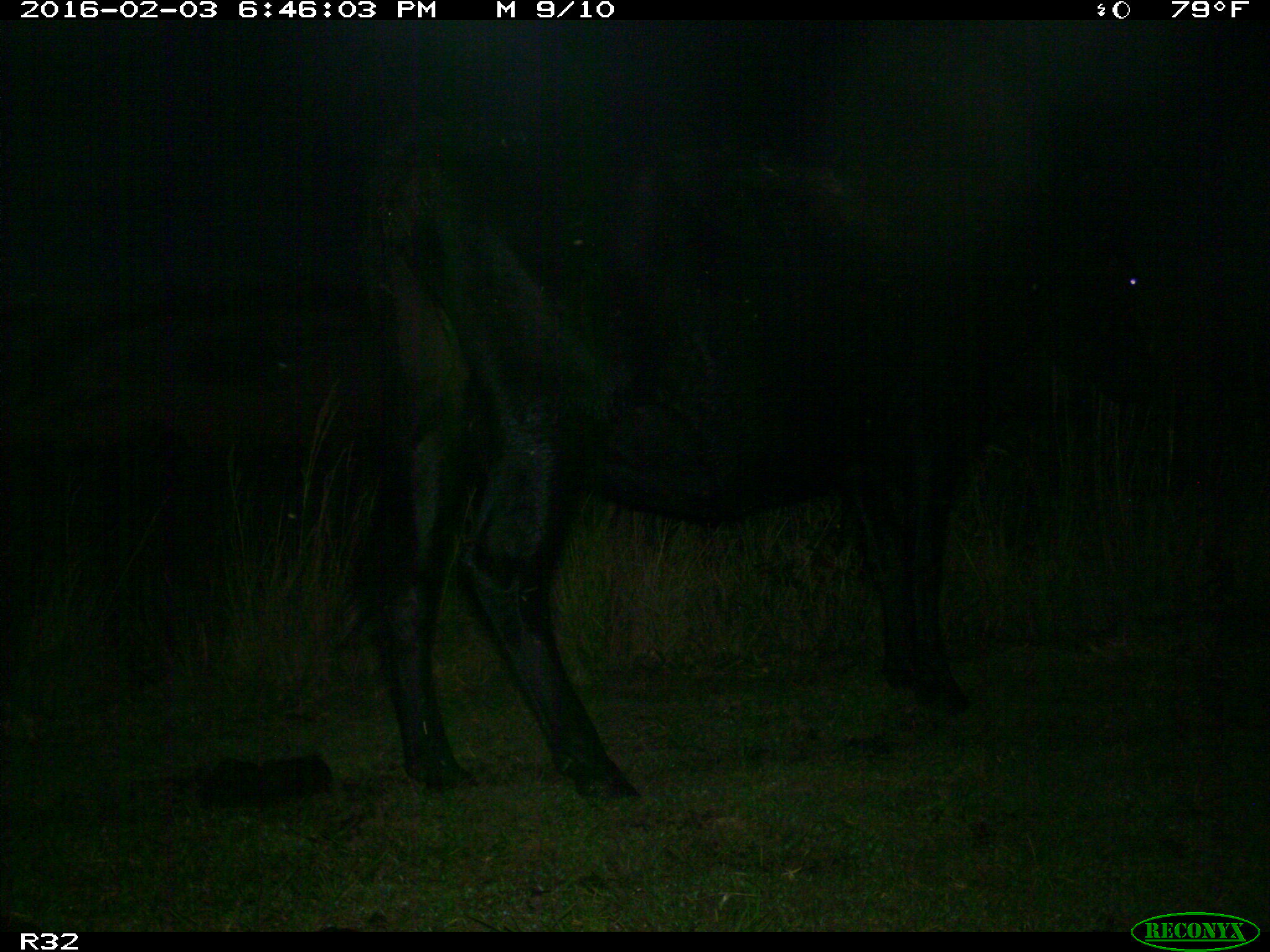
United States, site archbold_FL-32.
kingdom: Animalia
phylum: Chordata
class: Mammalia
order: Artiodactyla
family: Bovidae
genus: Bos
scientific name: Bos taurus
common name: domestic cow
Bos taurus (domestic cow).